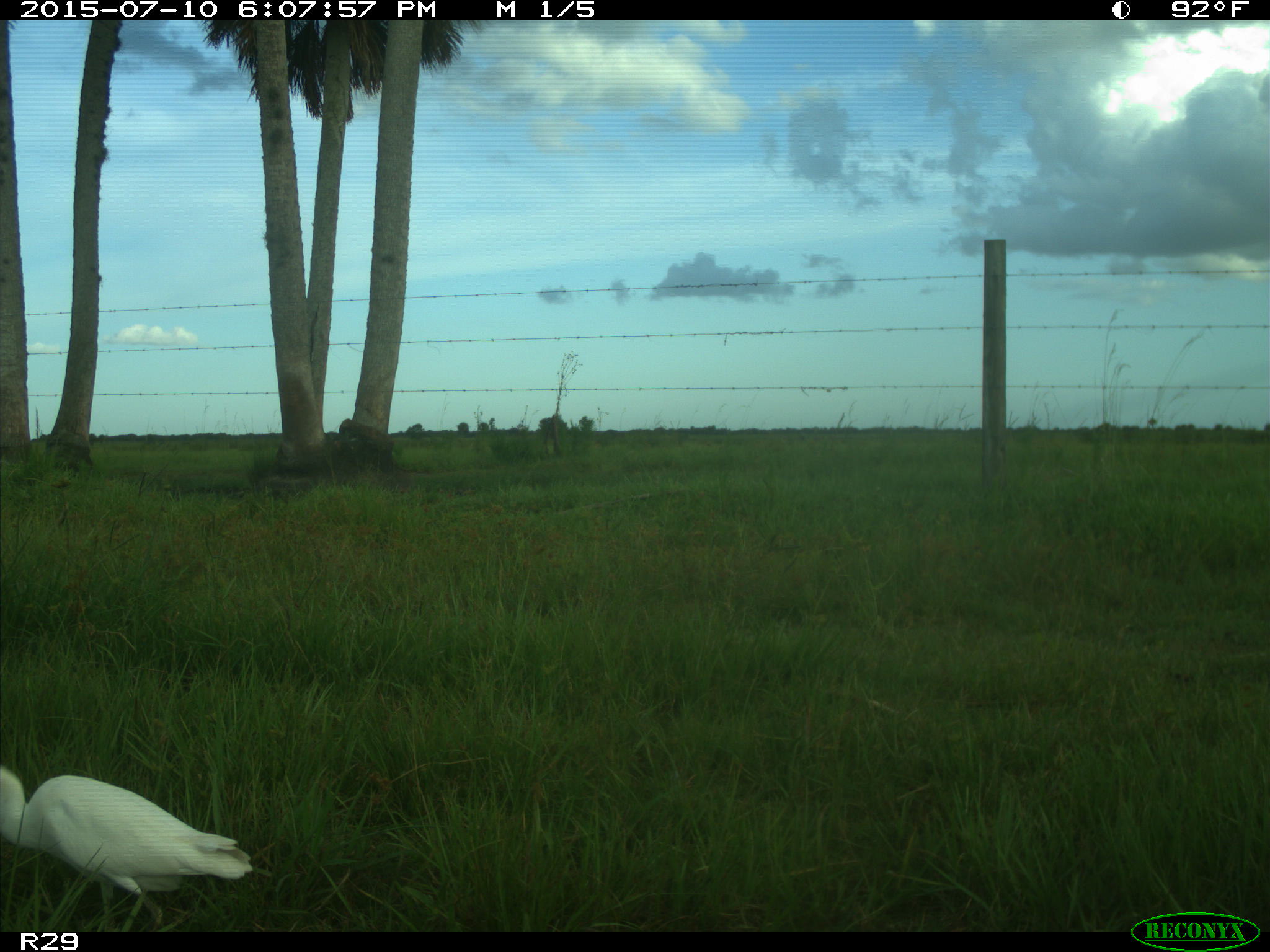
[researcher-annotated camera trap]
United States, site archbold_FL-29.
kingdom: Animalia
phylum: Chordata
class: Aves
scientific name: Aves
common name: birds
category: unidentified bird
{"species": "unidentified bird (birds) (Aves)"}